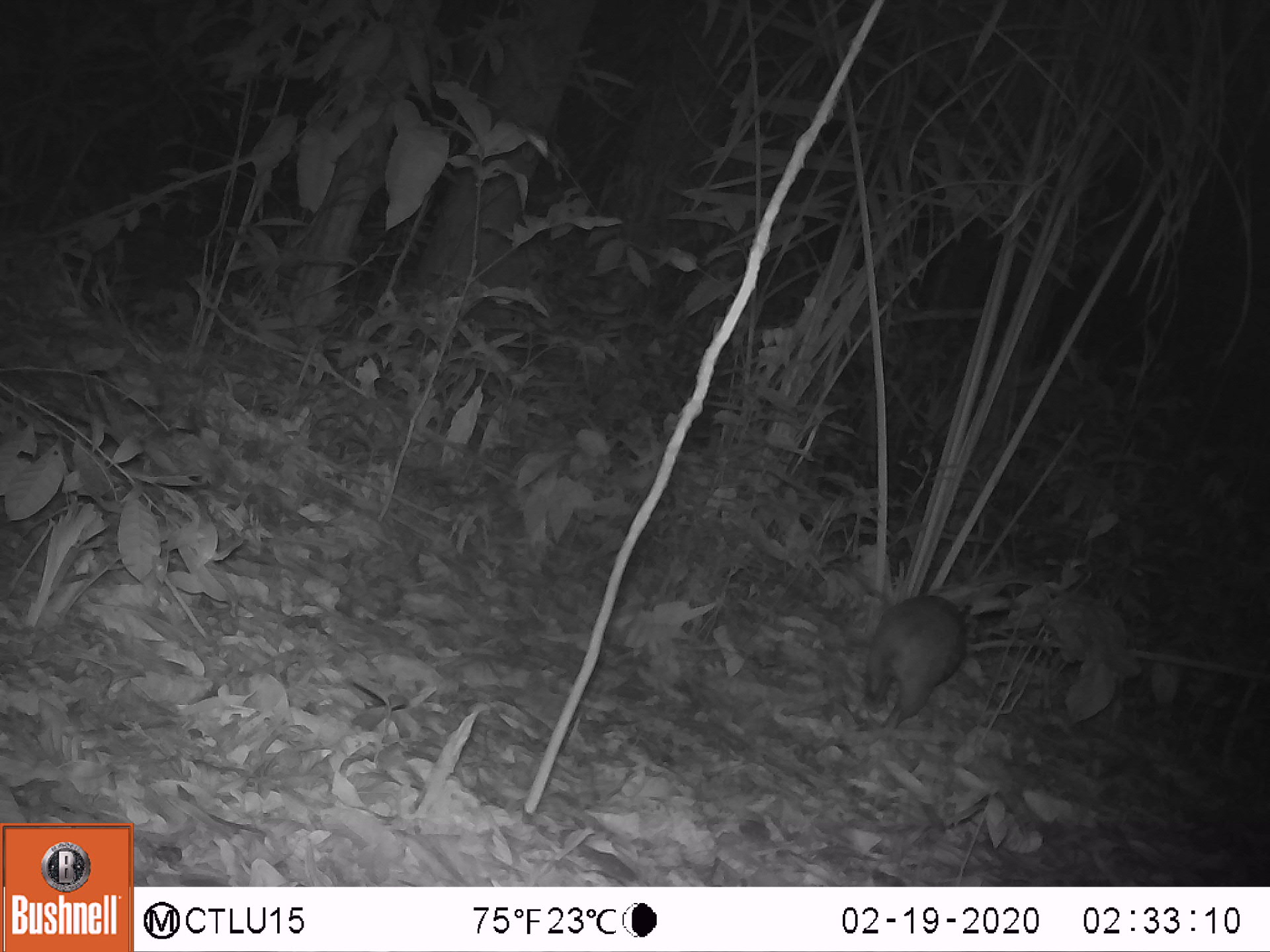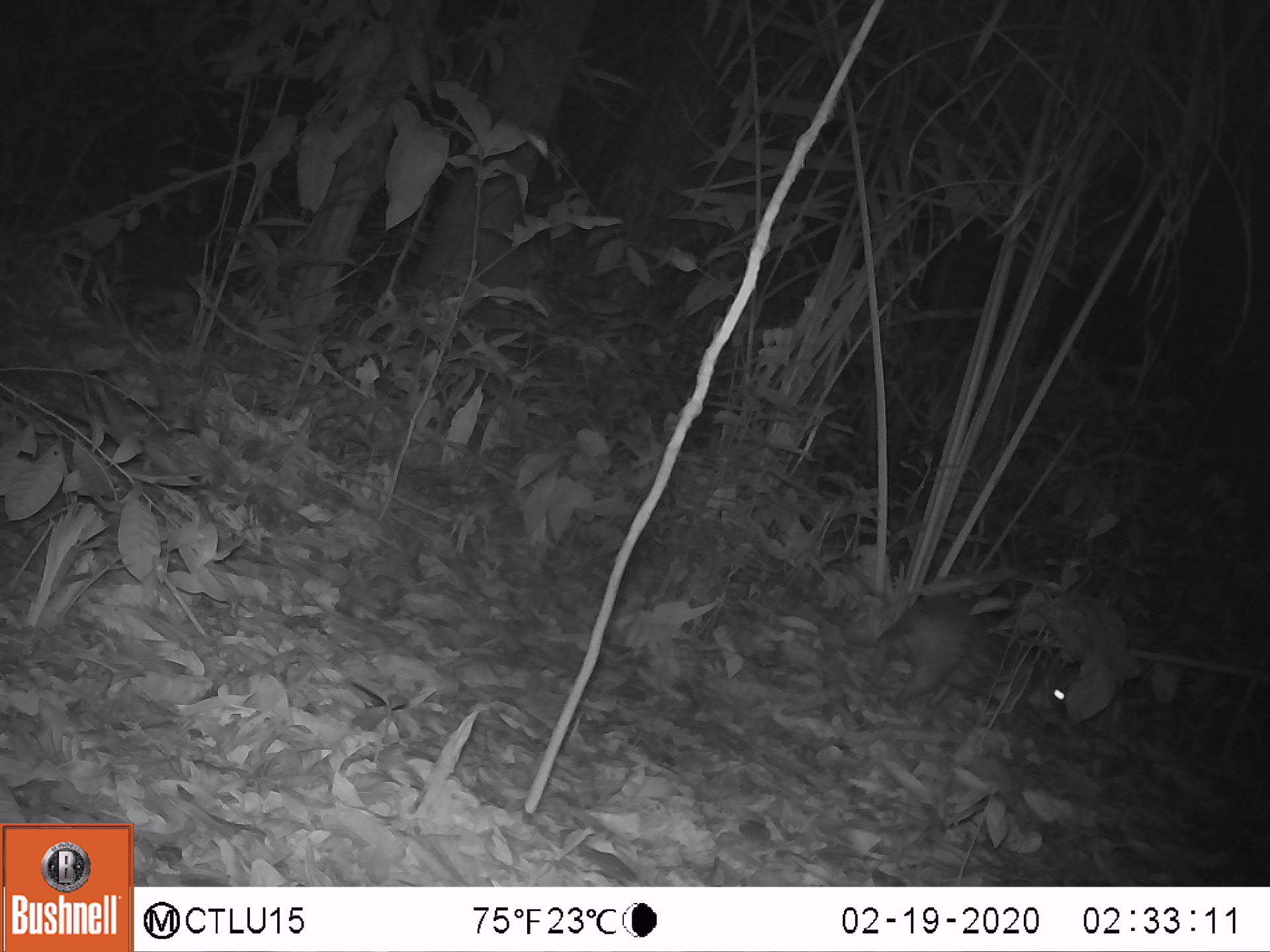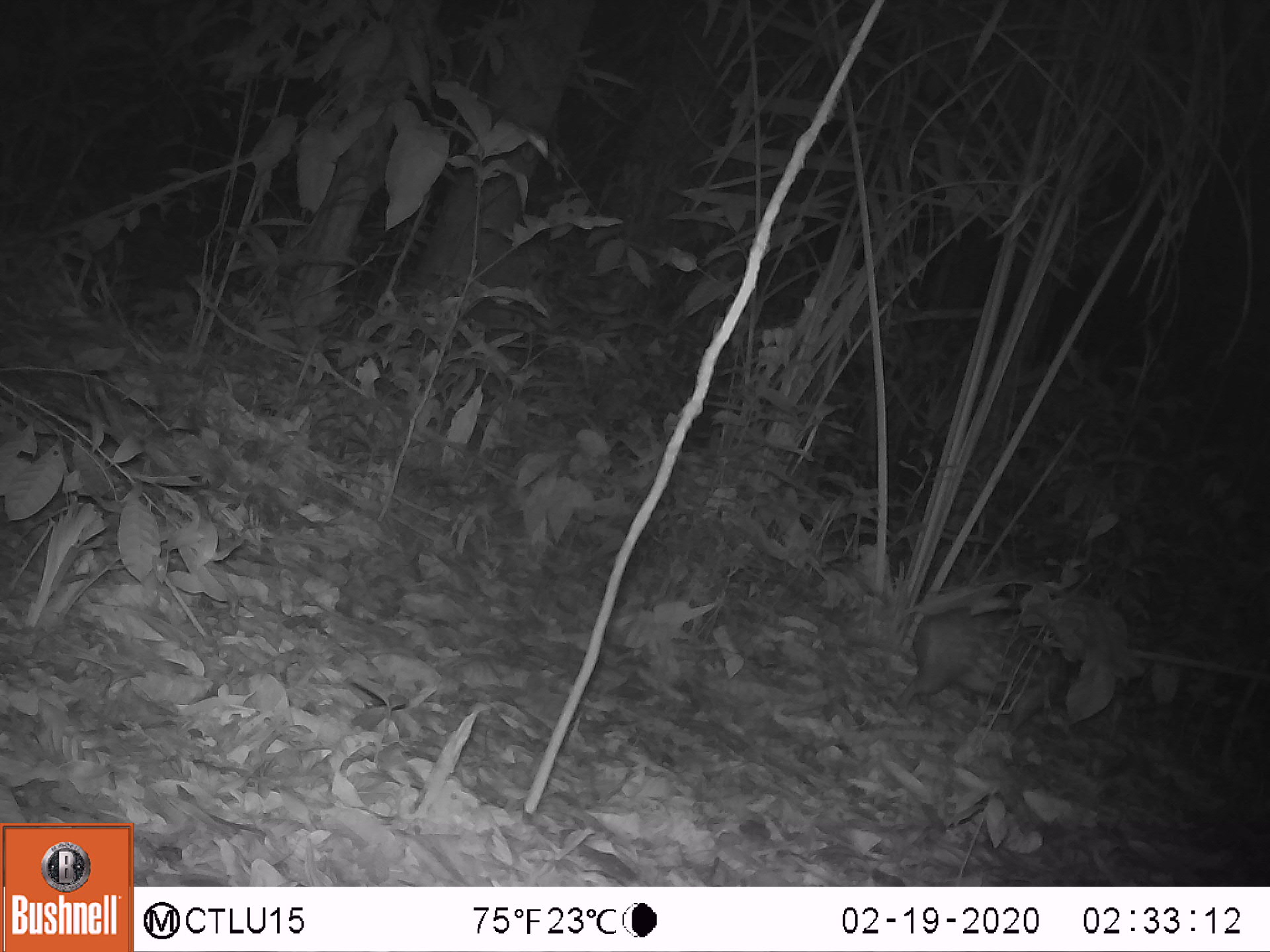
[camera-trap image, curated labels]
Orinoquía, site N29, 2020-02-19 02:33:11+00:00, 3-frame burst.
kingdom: Animalia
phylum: Chordata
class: Mammalia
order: Rodentia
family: Cuniculidae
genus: Cuniculus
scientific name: Cuniculus paca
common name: spotted paca